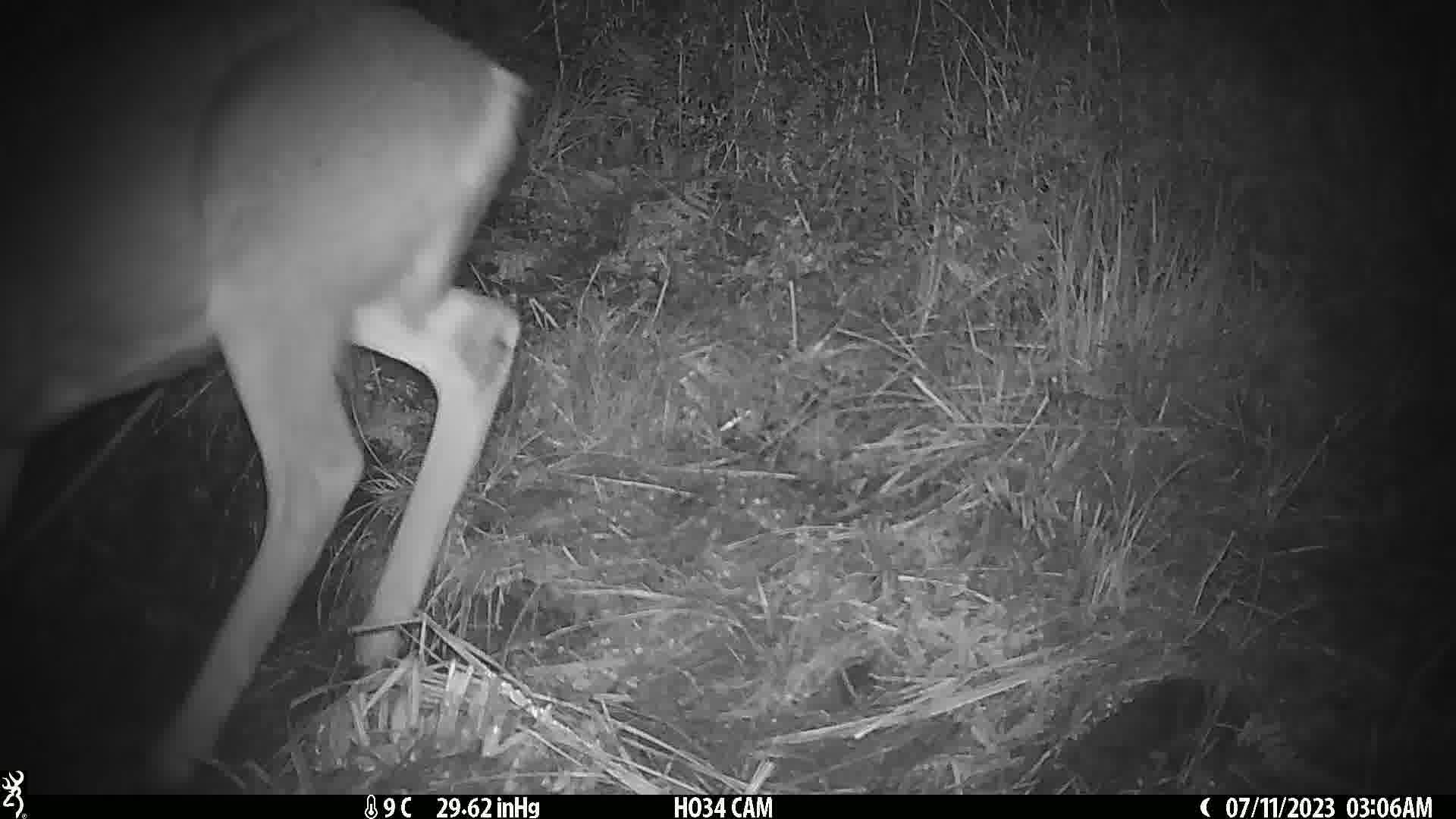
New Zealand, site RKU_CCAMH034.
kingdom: Animalia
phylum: Chordata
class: Mammalia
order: Artiodactyla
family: Cervidae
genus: Odocoileus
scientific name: Odocoileus virginianus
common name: white-tailed deer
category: white tailed deer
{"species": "white tailed deer (white-tailed deer) (Odocoileus virginianus)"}